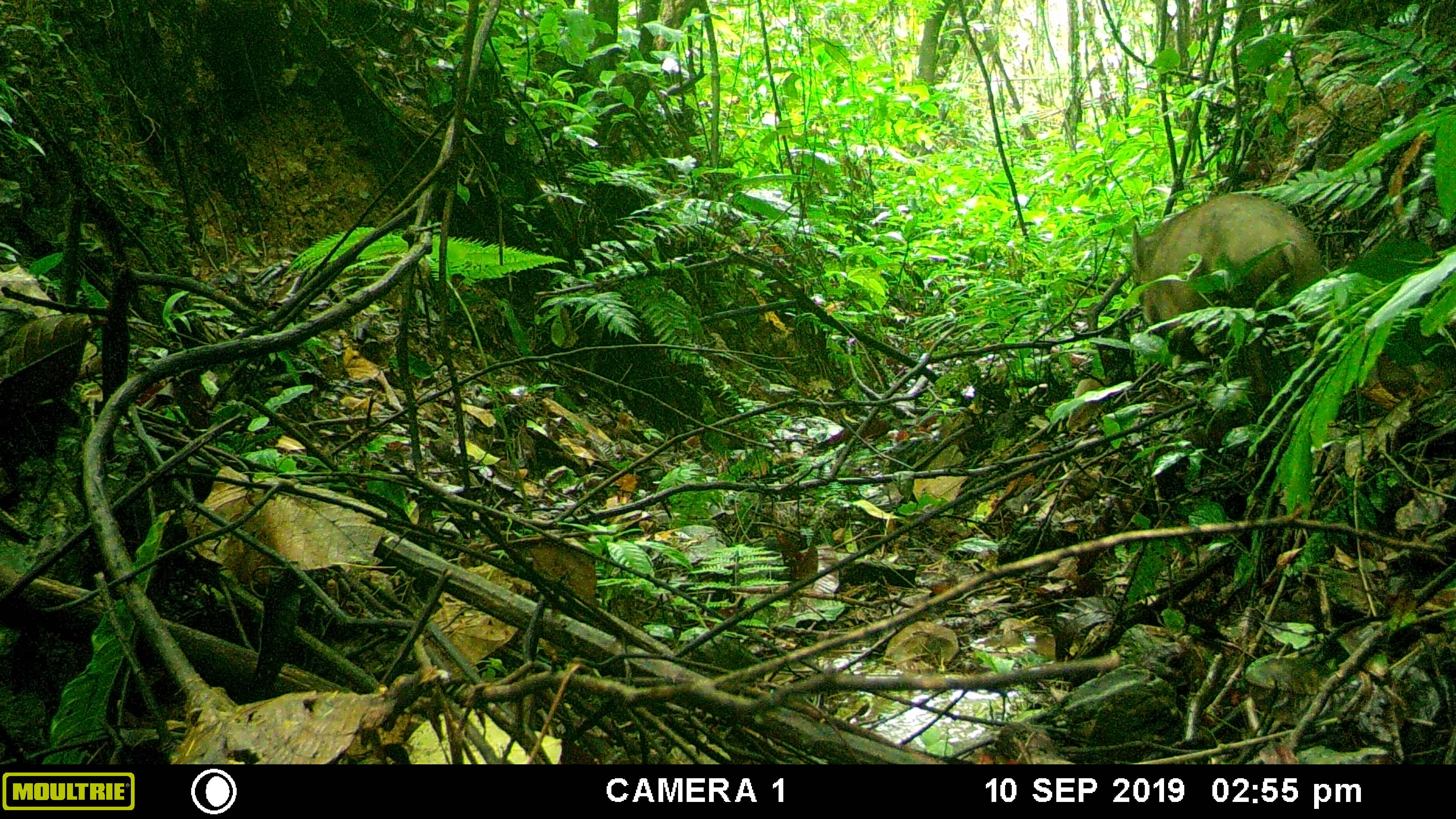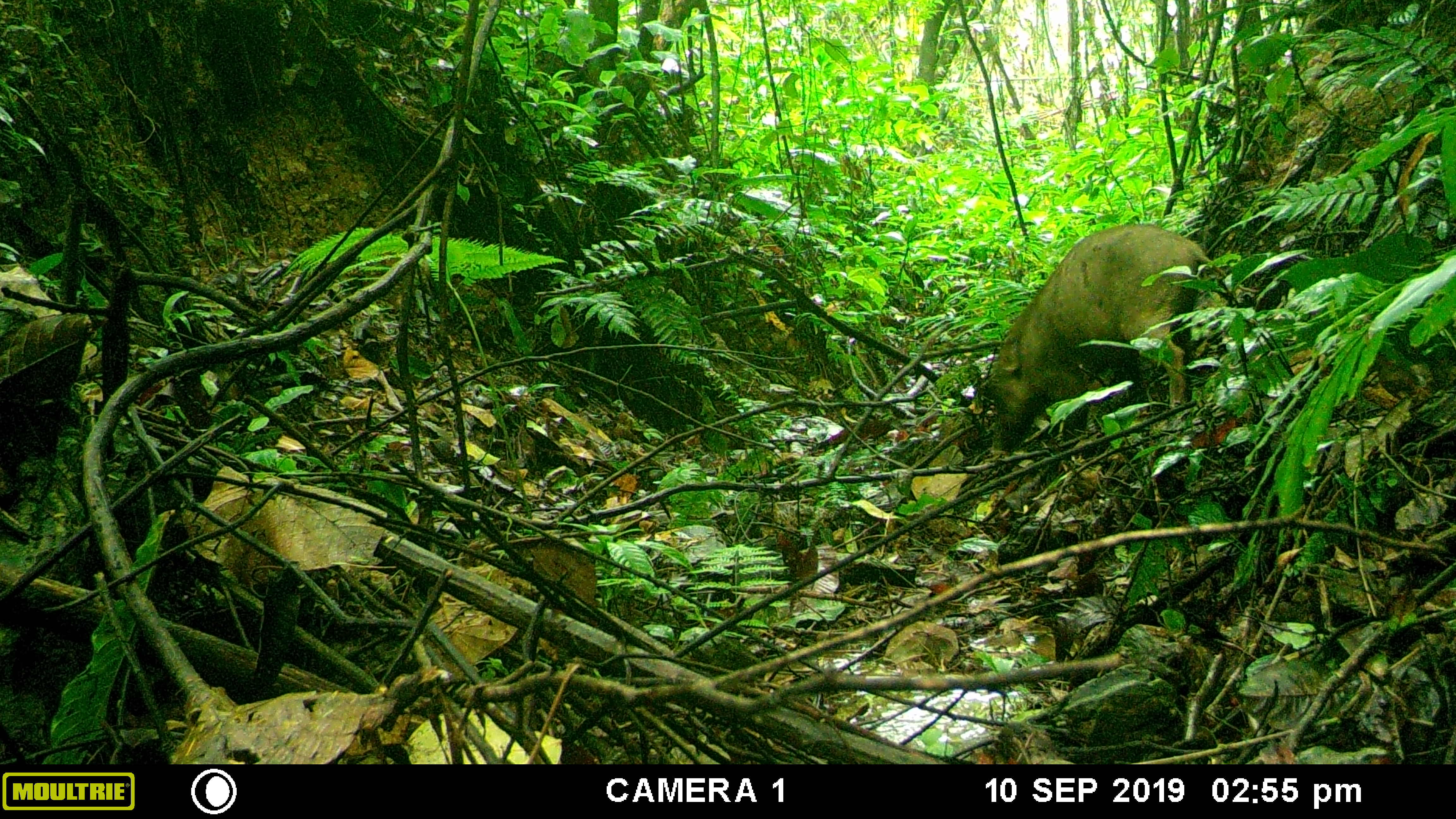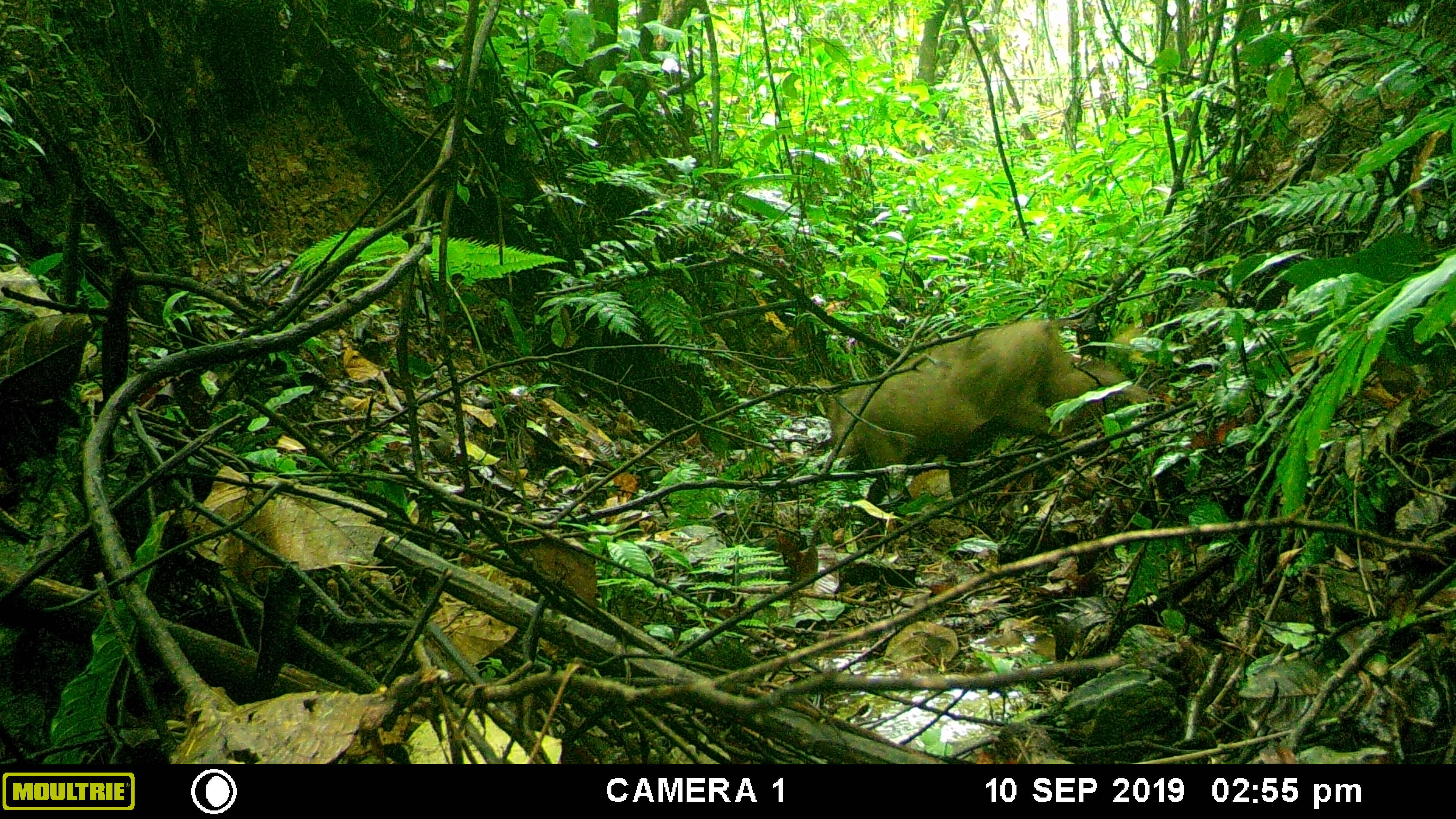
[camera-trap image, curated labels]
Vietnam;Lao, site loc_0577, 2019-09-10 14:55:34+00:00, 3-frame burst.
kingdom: Animalia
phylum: Chordata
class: Mammalia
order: Artiodactyla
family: Suidae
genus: Sus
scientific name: Sus scrofa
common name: eurasian wild pig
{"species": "eurasian wild pig (Sus scrofa)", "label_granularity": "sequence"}